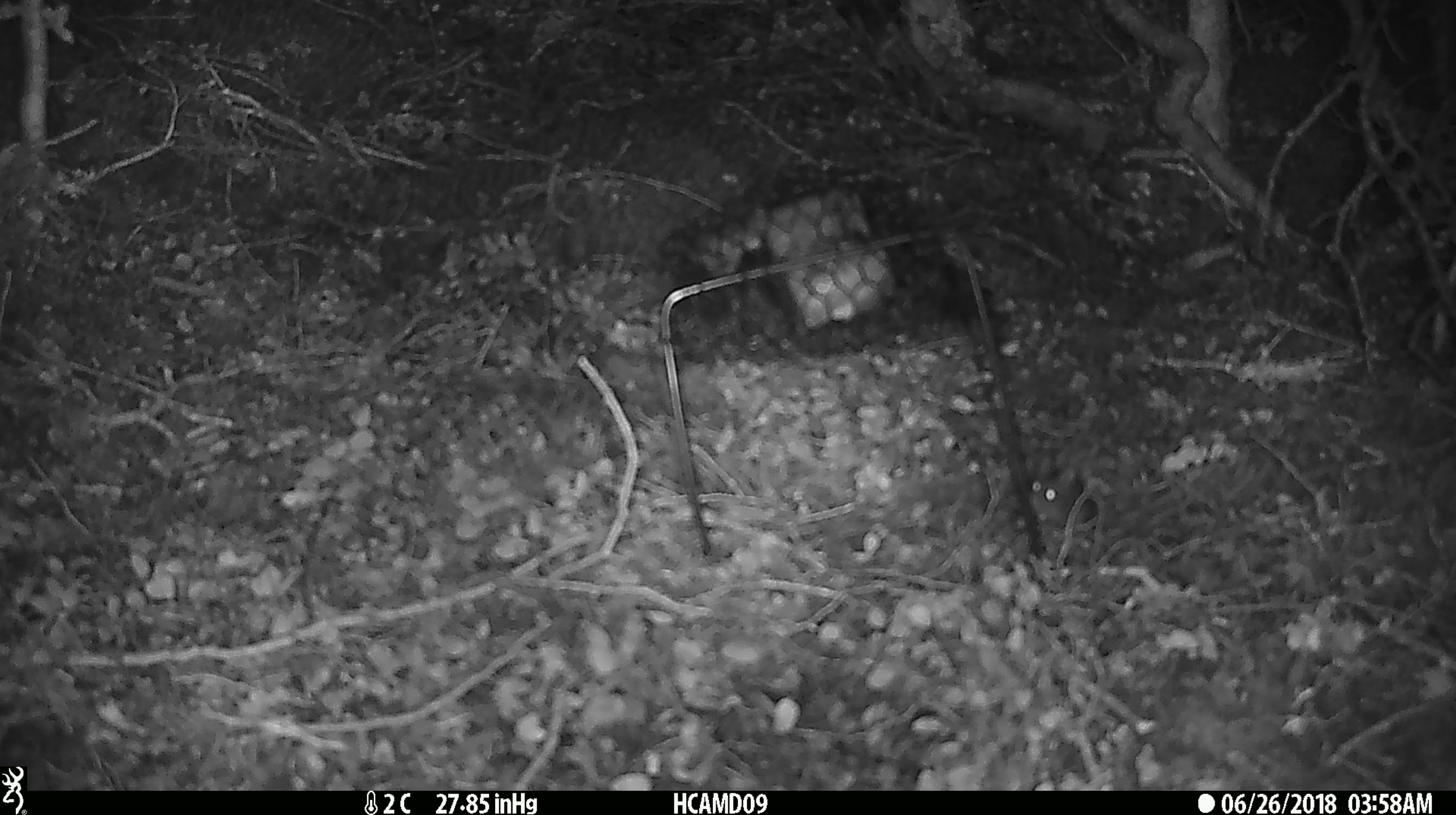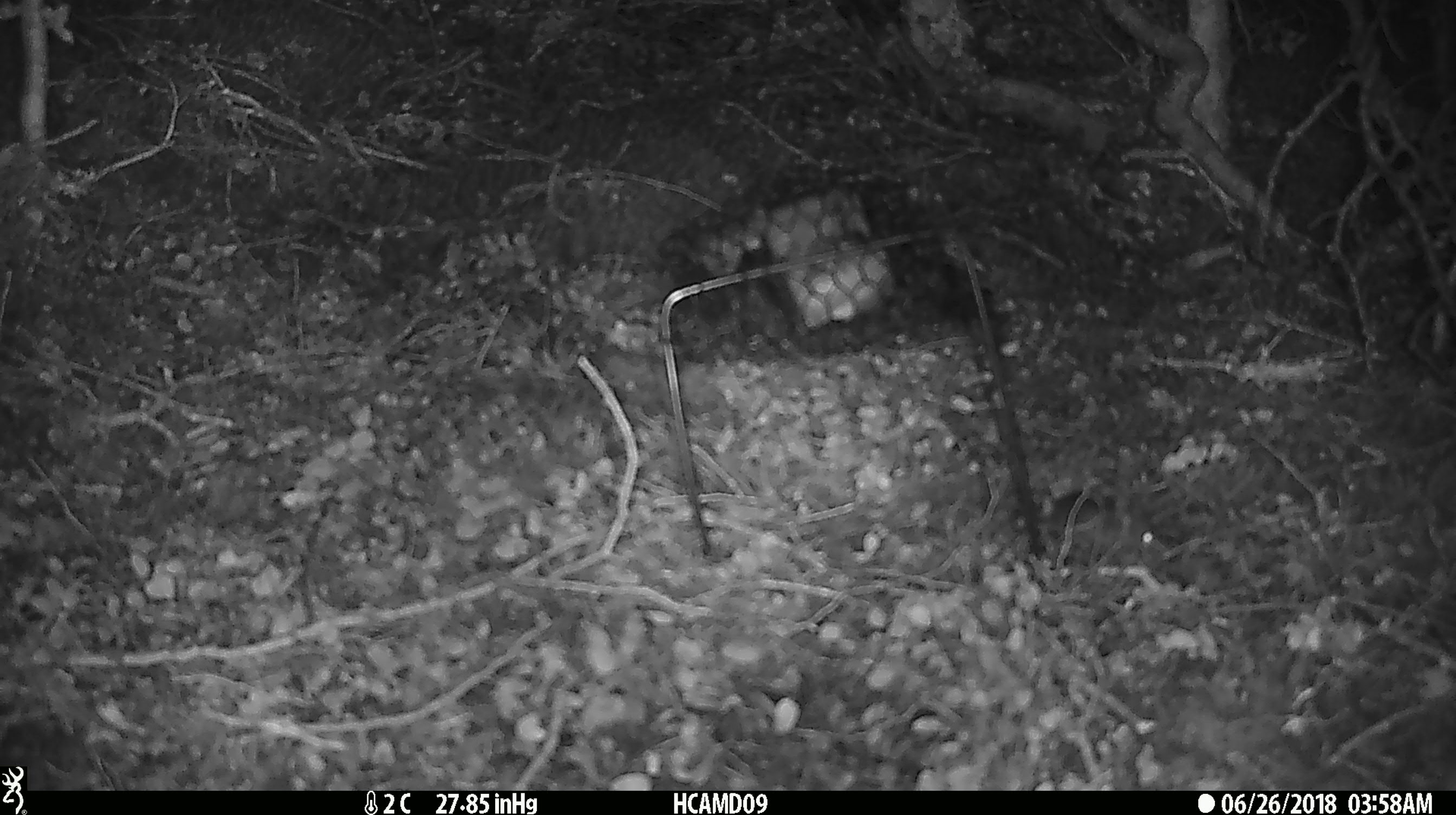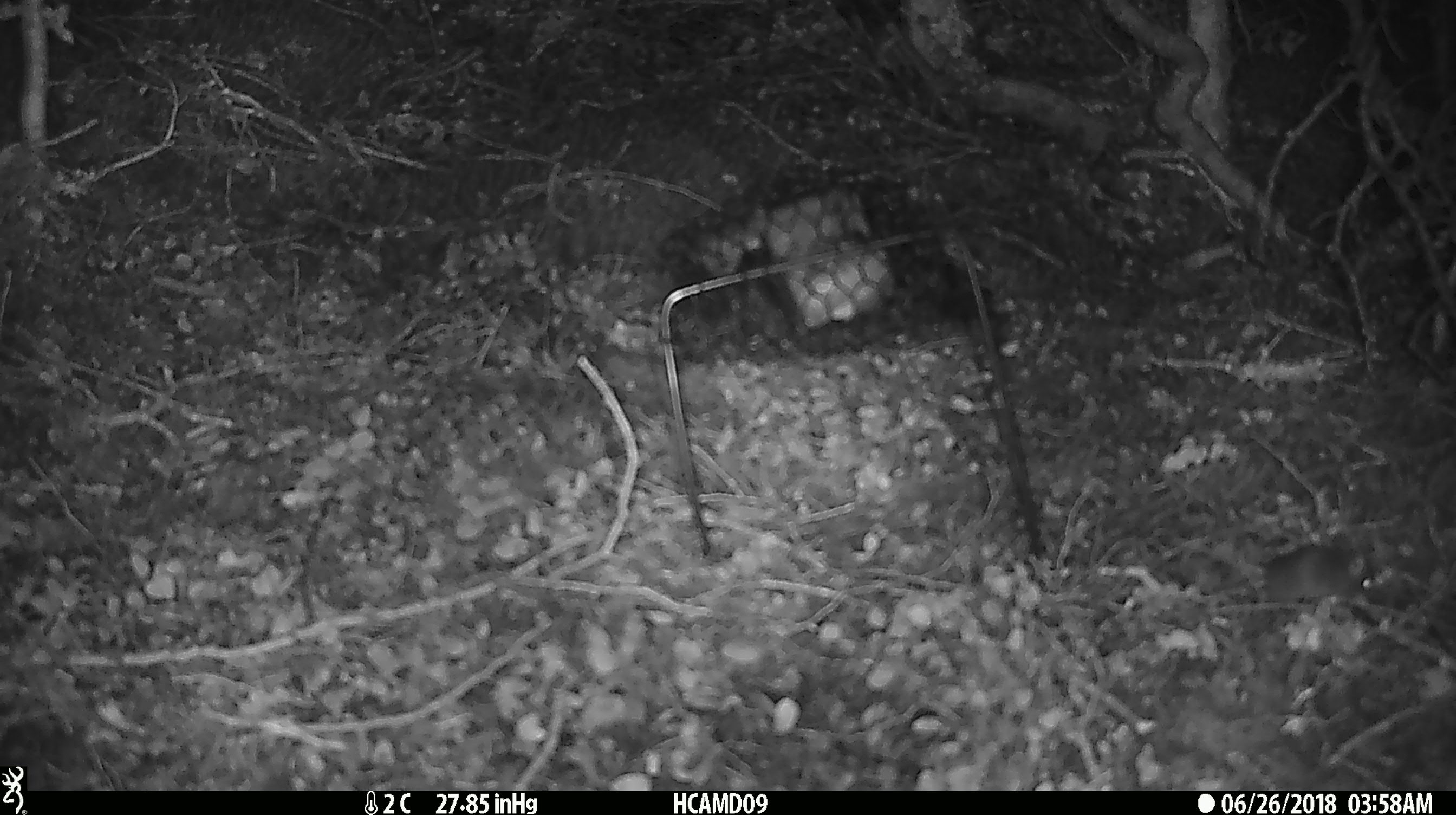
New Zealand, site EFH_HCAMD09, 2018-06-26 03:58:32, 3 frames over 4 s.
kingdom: Animalia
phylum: Chordata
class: Mammalia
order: Rodentia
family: Muridae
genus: Mus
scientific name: Mus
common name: mouse